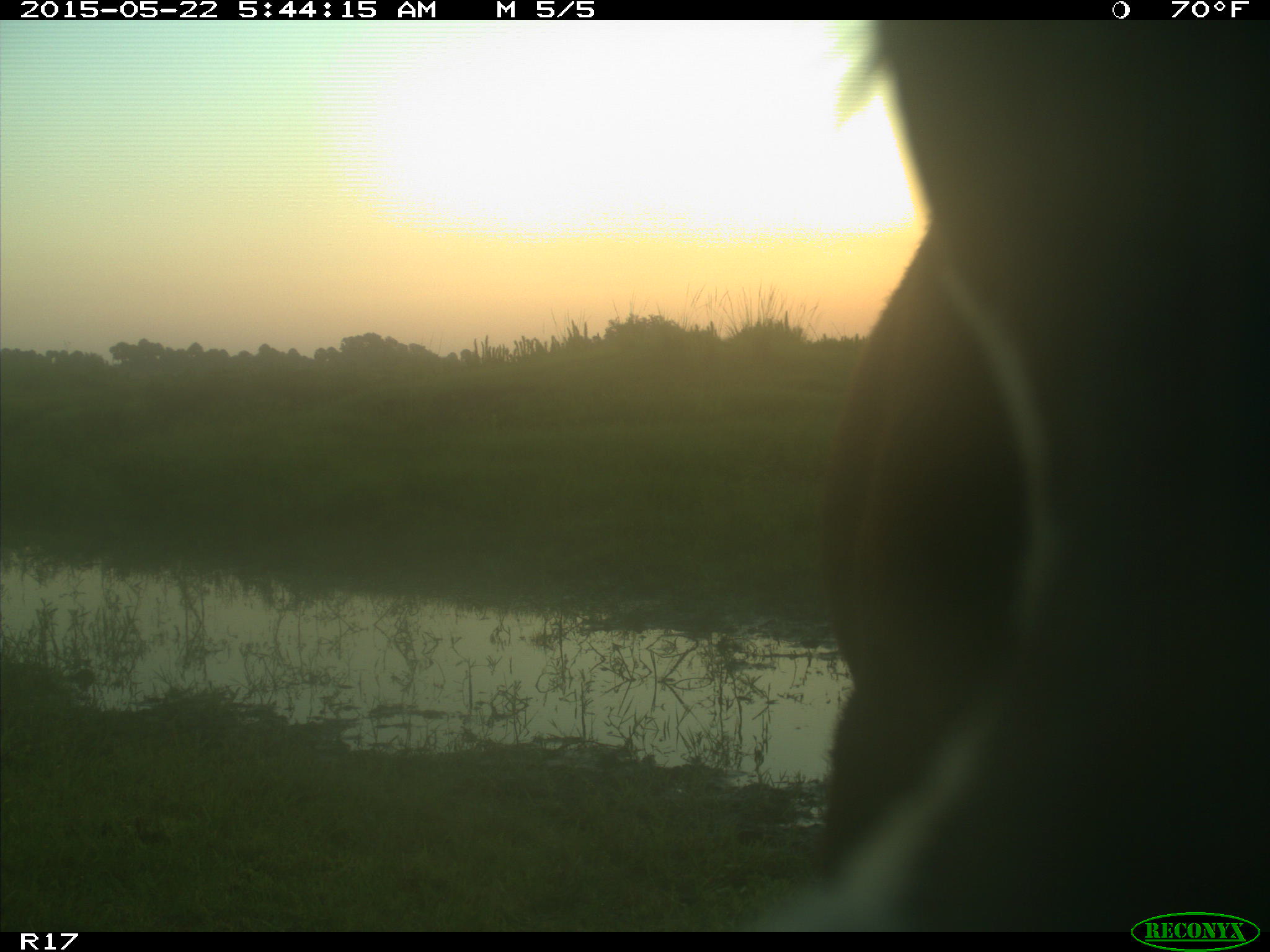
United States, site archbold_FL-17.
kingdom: Animalia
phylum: Chordata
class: Mammalia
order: Artiodactyla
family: Bovidae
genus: Bos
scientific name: Bos taurus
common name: domestic cow